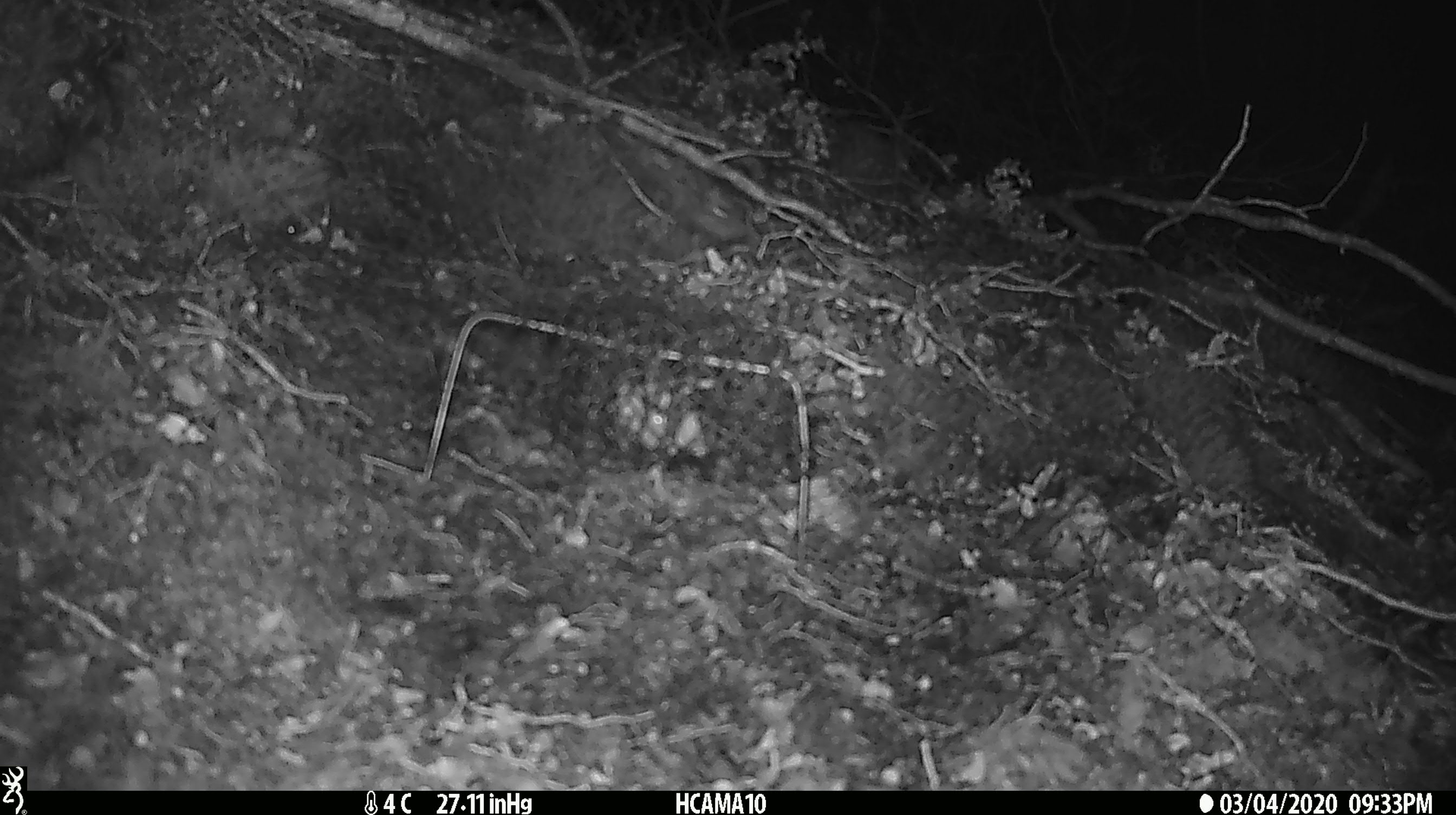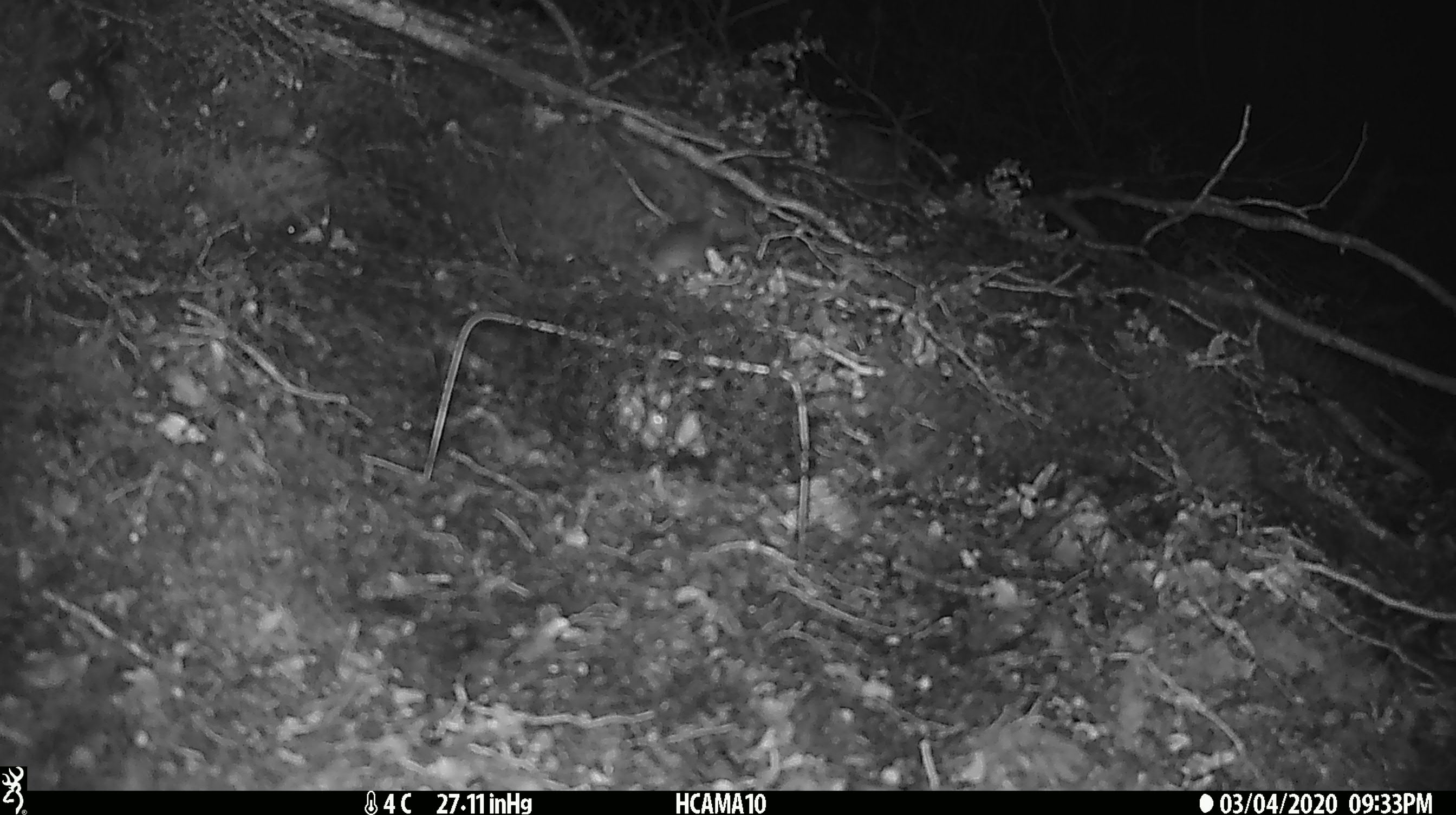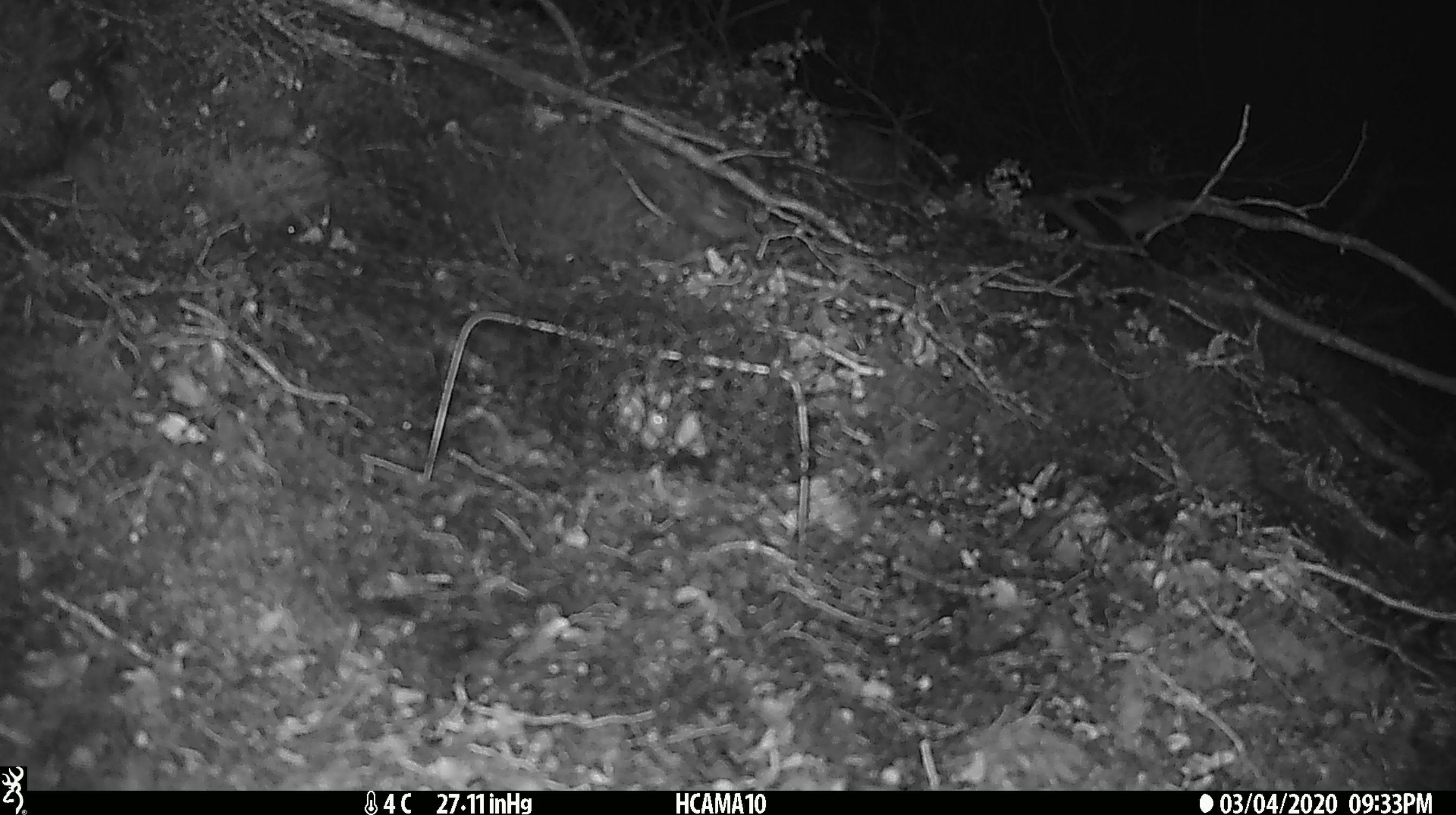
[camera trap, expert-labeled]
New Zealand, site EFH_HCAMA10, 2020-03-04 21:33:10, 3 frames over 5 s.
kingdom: Animalia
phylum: Chordata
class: Mammalia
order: Rodentia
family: Muridae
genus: Mus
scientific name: Mus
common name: mouse